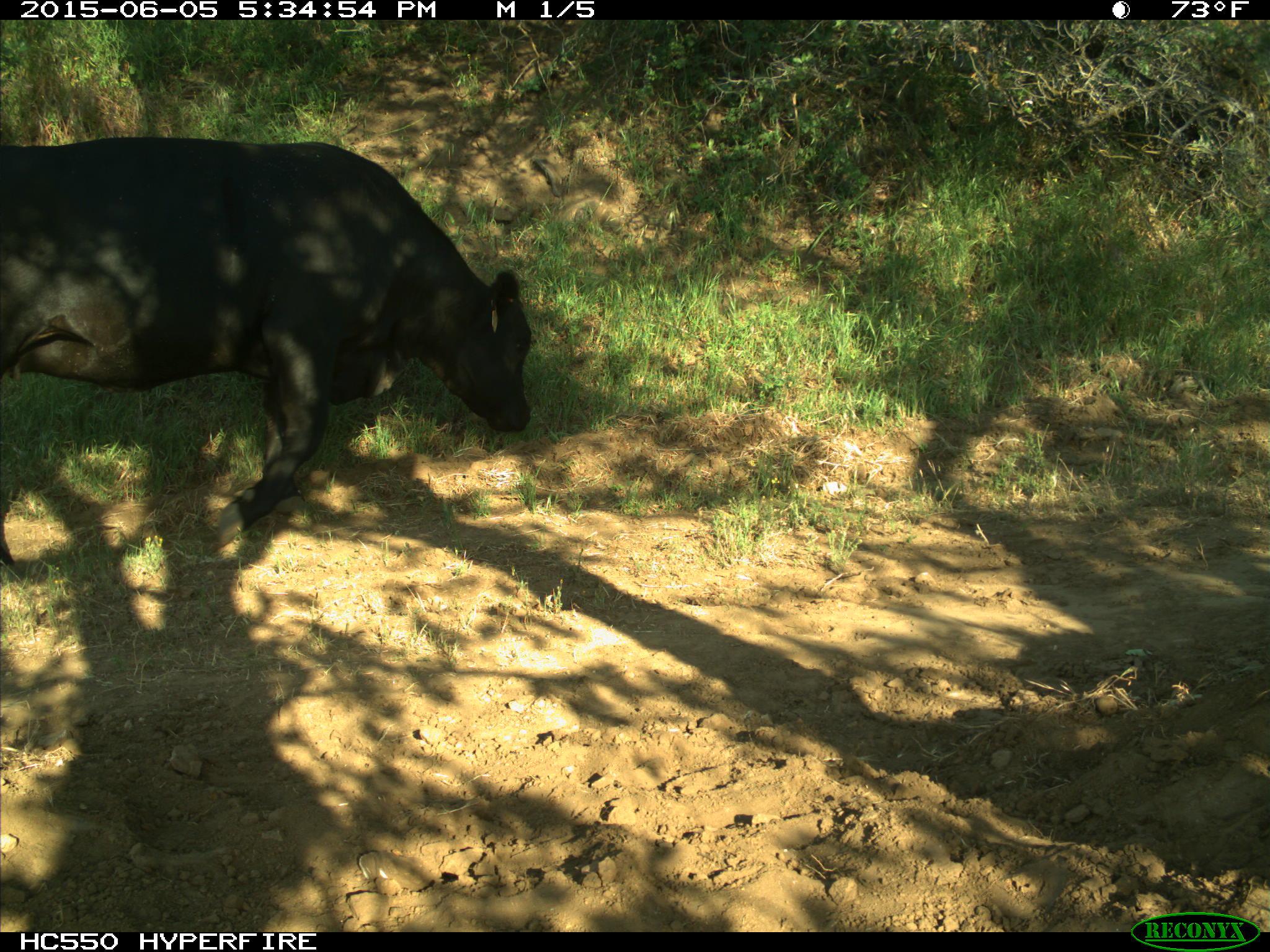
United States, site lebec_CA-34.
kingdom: Animalia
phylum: Chordata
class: Mammalia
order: Artiodactyla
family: Bovidae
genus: Bos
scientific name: Bos taurus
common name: domestic cow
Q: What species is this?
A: Bos taurus (domestic cow).